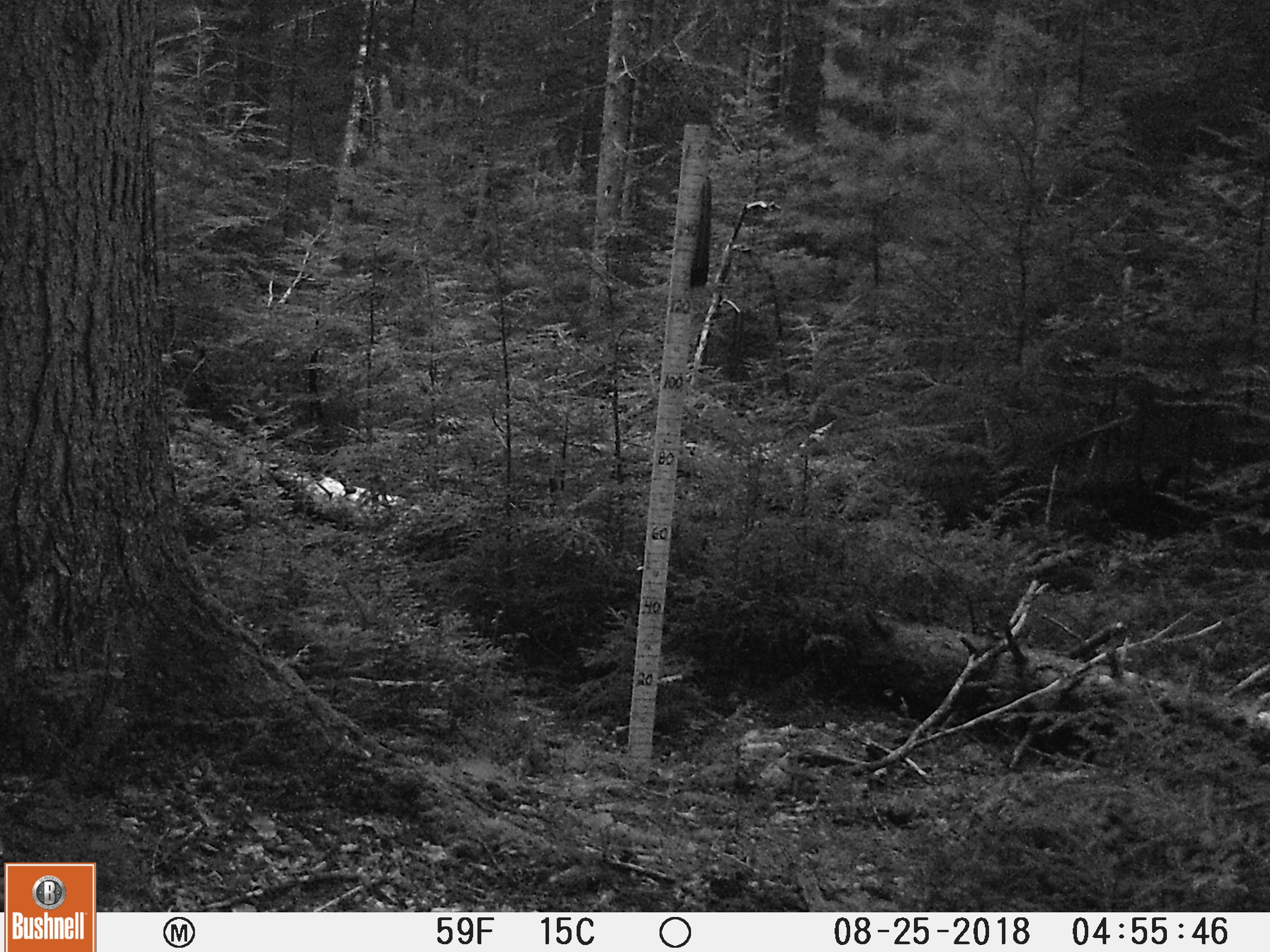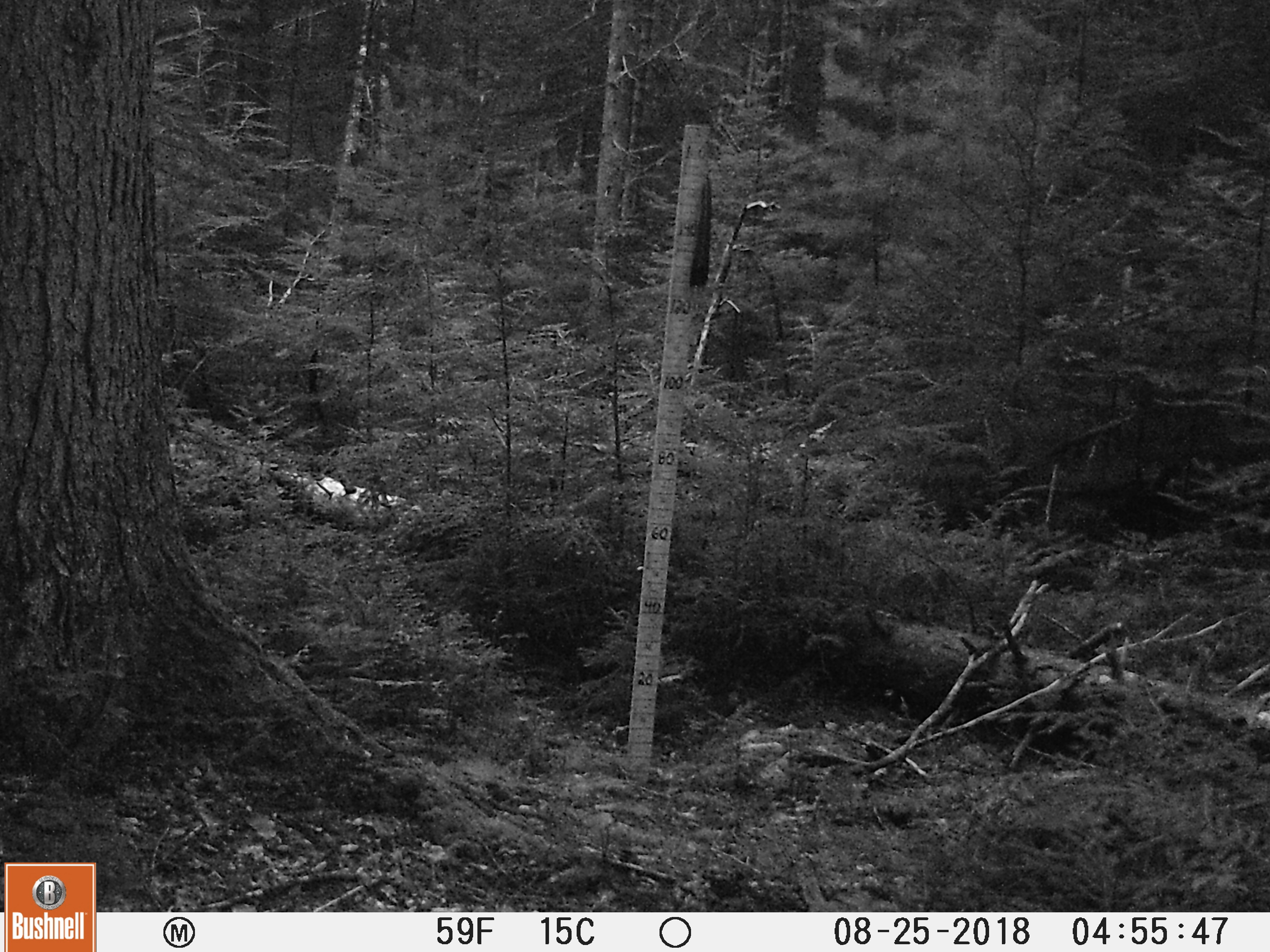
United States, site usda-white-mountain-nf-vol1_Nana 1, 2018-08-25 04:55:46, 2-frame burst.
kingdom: Animalia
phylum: Chordata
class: Mammalia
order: Artiodactyla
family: Cervidae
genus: Odocoileus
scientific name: Odocoileus virginianus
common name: white-tailed deer